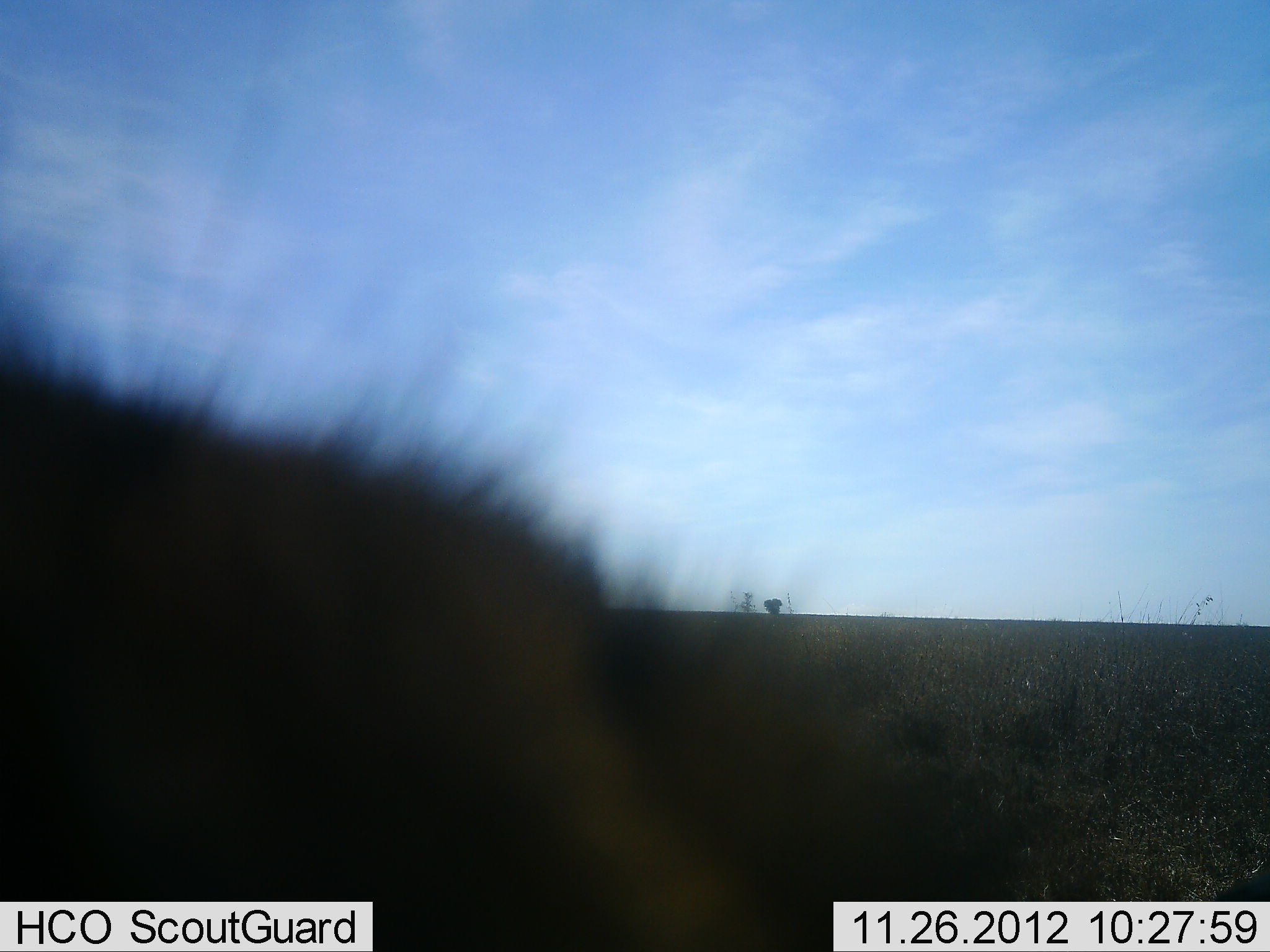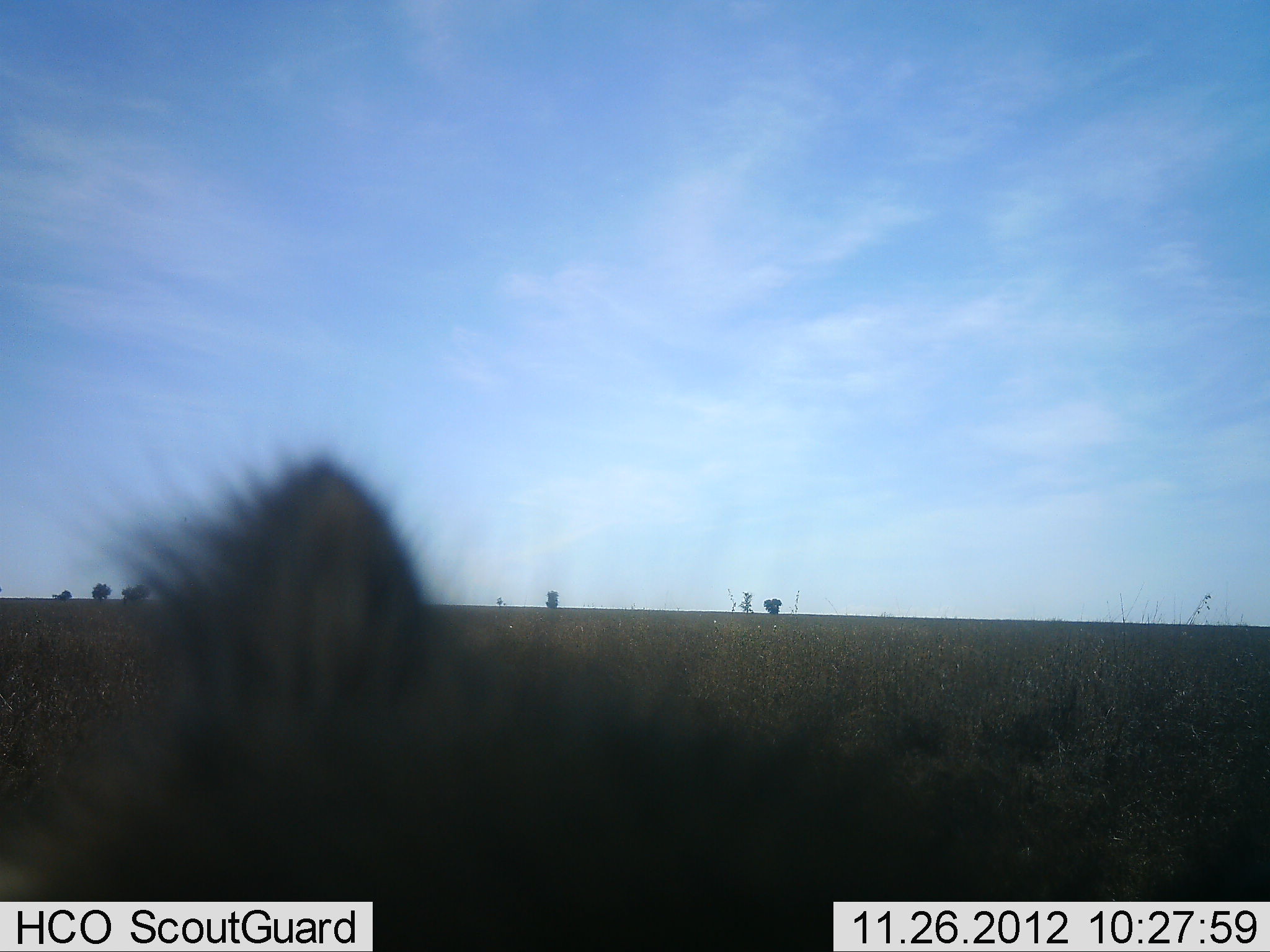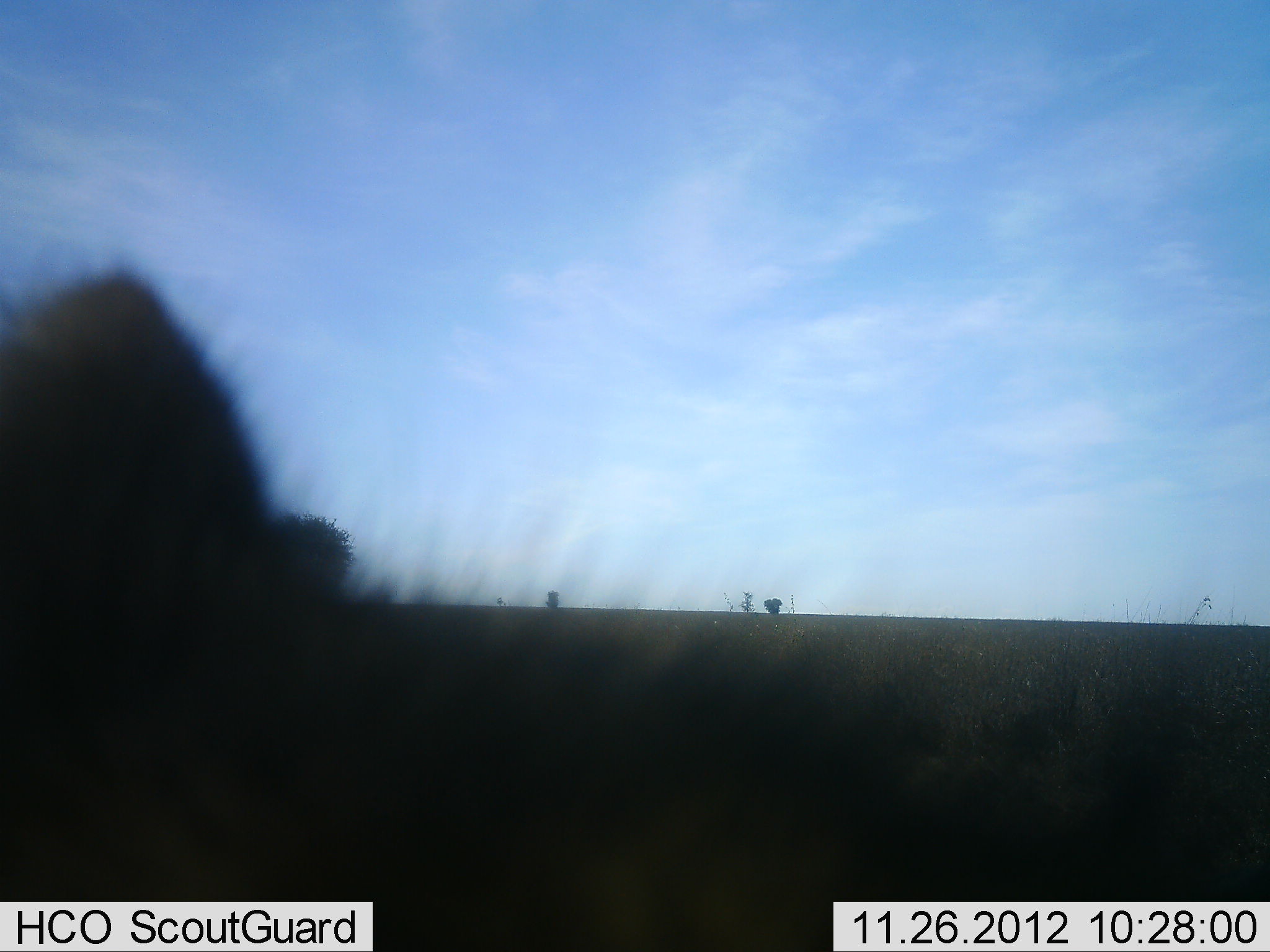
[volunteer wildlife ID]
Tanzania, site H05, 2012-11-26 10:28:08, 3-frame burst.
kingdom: Animalia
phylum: Chordata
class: Mammalia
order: Carnivora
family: Hyaenidae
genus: Crocuta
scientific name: Crocuta crocuta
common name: spotted hyena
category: hyenaspotted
Hyenaspotted (spotted hyena) (Crocuta crocuta), count 1. Behavior (volunteer vote fractions): standing 22%, resting 11%, moving 56%, interacting 11%. Young present (vote fraction): 0%. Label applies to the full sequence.